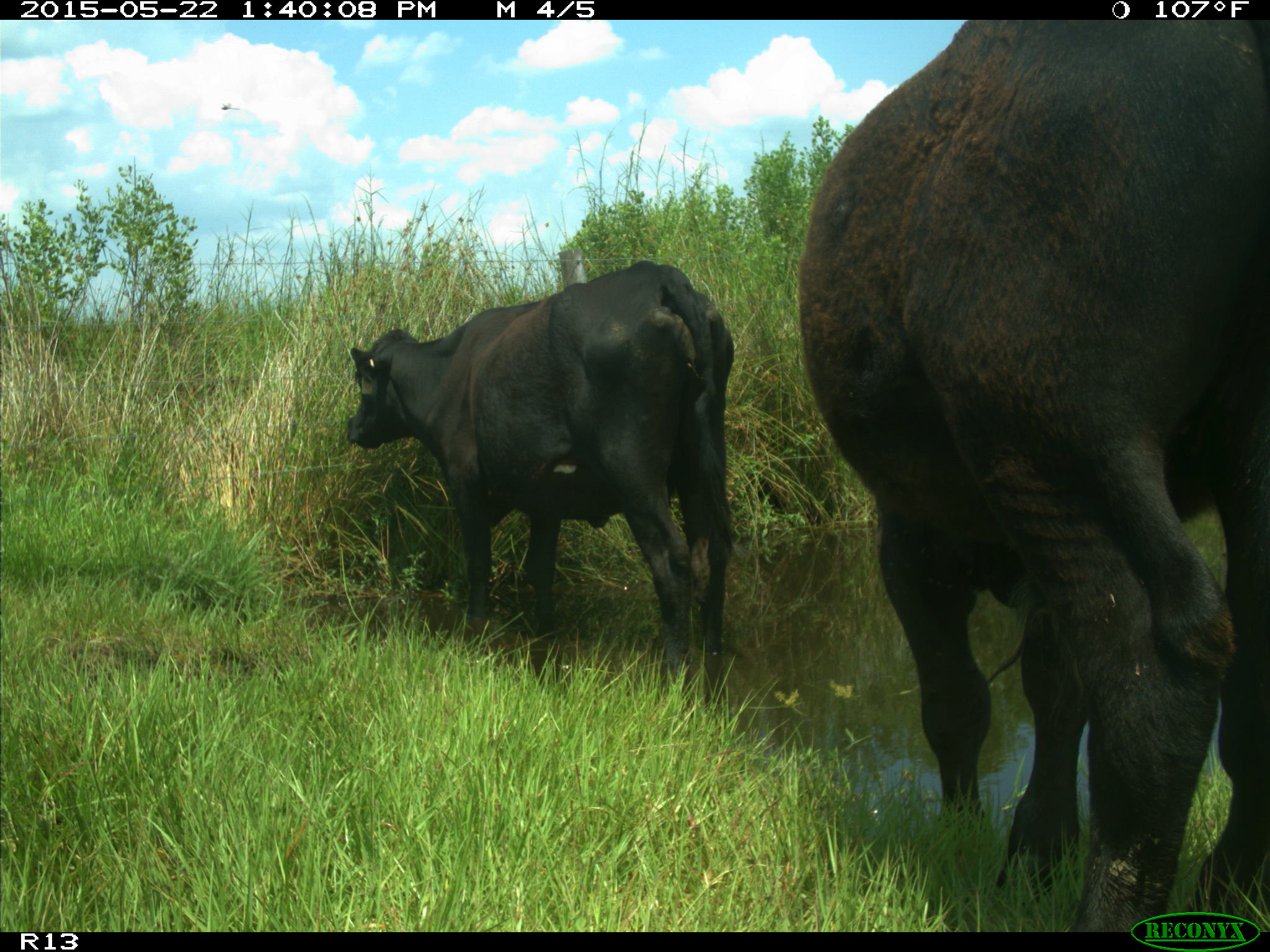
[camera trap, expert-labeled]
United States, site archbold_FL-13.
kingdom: Animalia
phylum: Chordata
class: Mammalia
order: Artiodactyla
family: Bovidae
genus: Bos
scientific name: Bos taurus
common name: domestic cow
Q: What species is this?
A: Bos taurus (domestic cow).